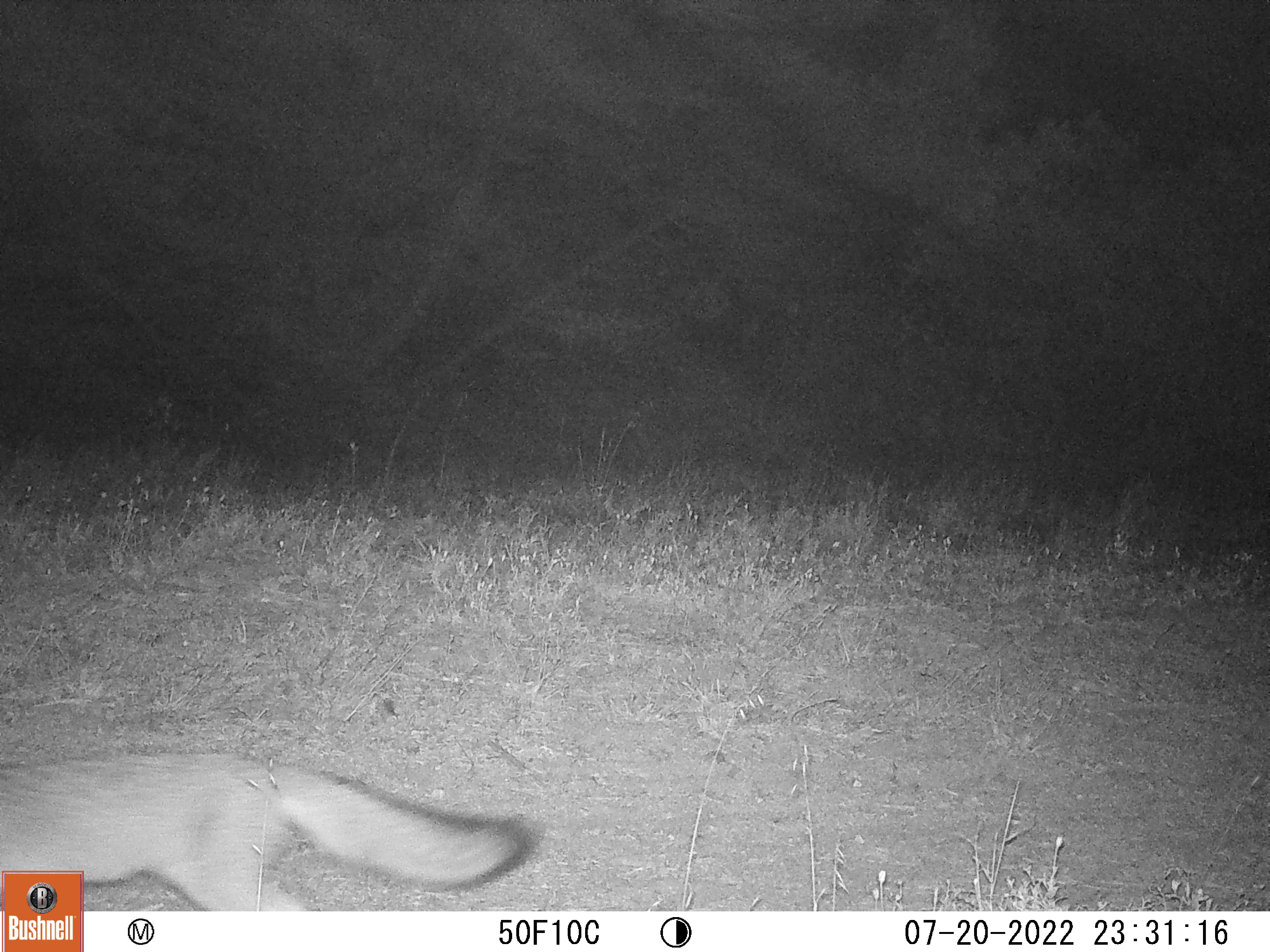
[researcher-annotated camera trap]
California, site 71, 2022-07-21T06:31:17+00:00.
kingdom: Animalia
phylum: Chordata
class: Mammalia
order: Carnivora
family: Canidae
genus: Urocyon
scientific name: Urocyon cinereoargenteus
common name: gray fox